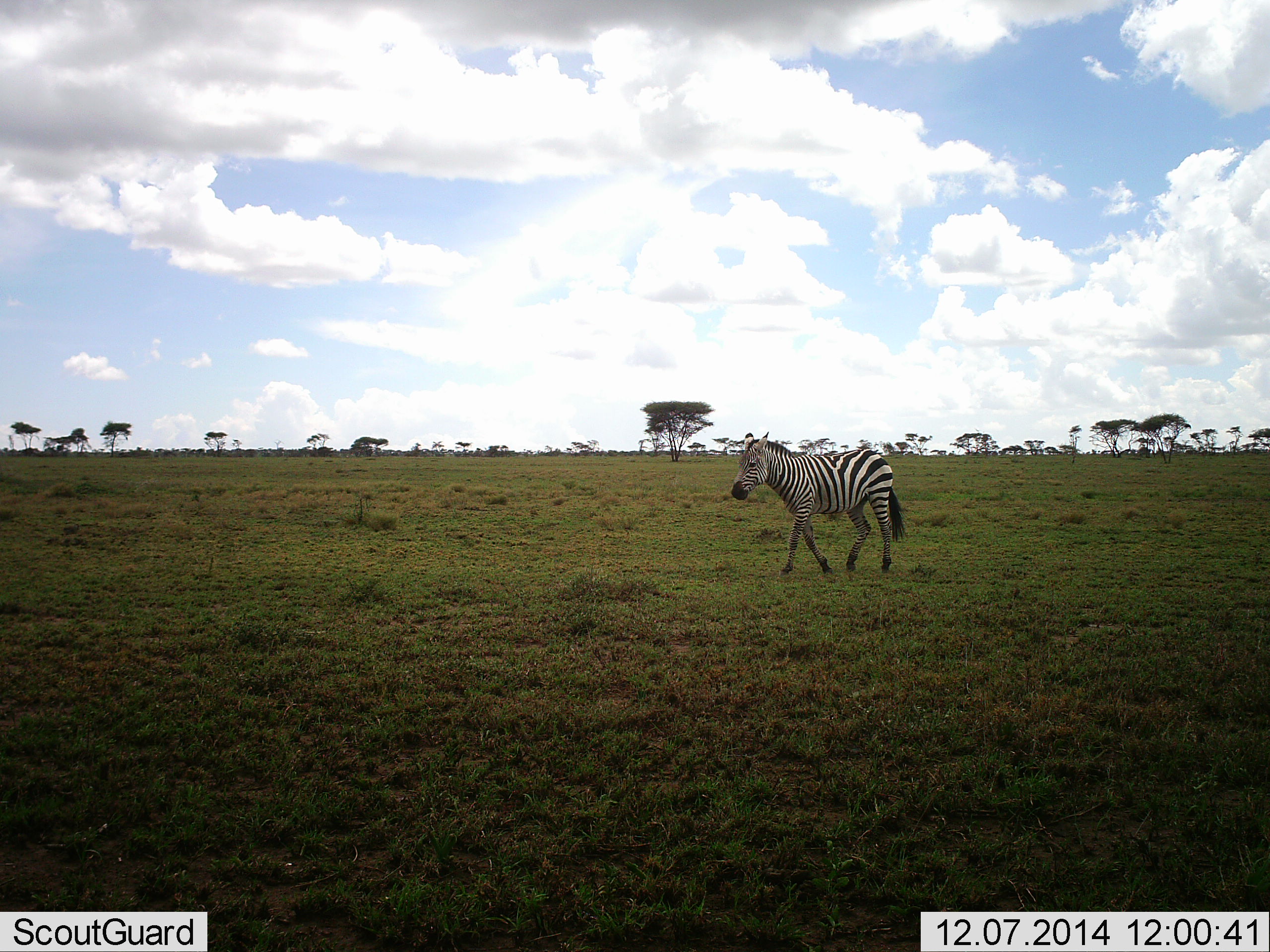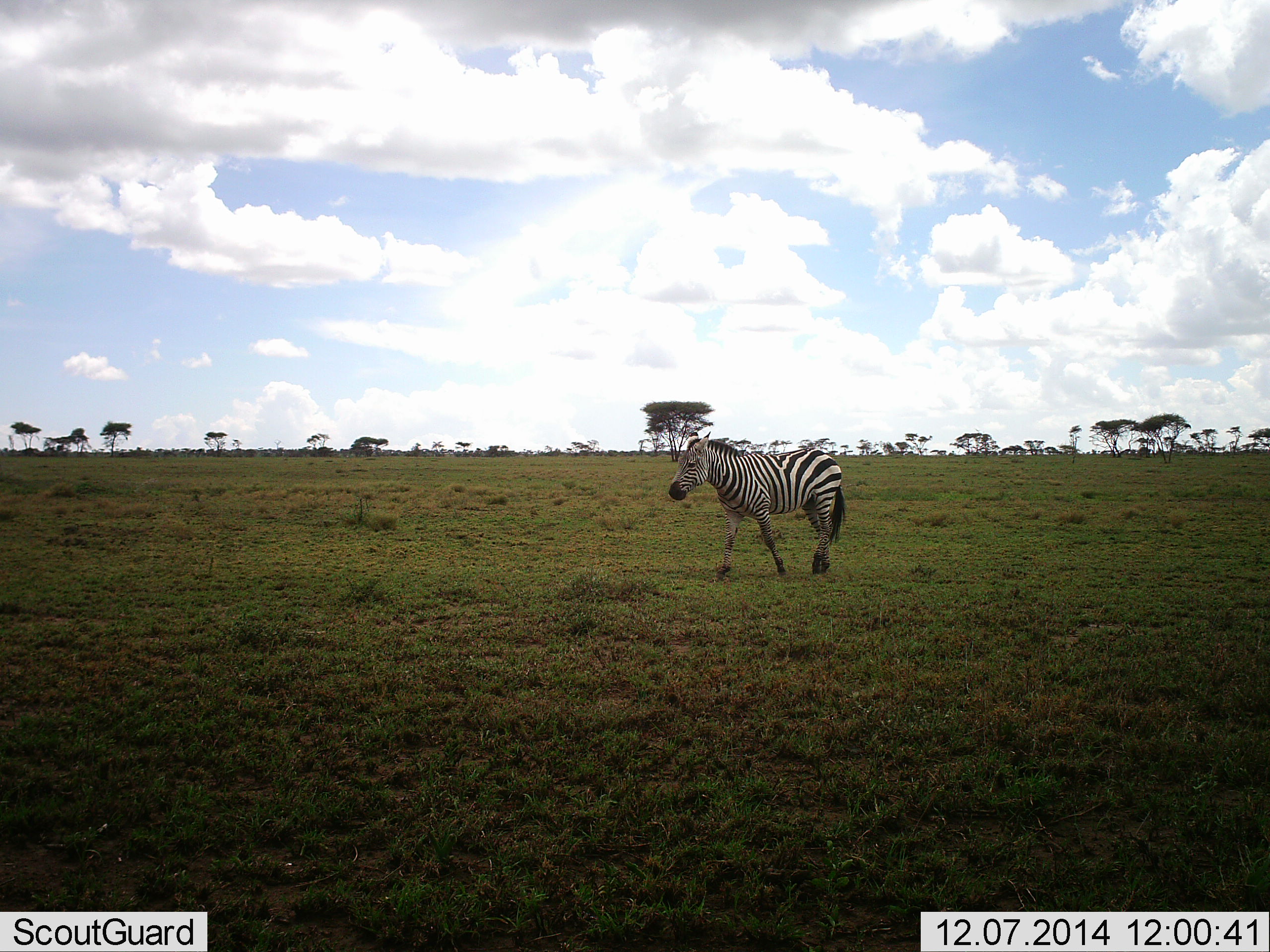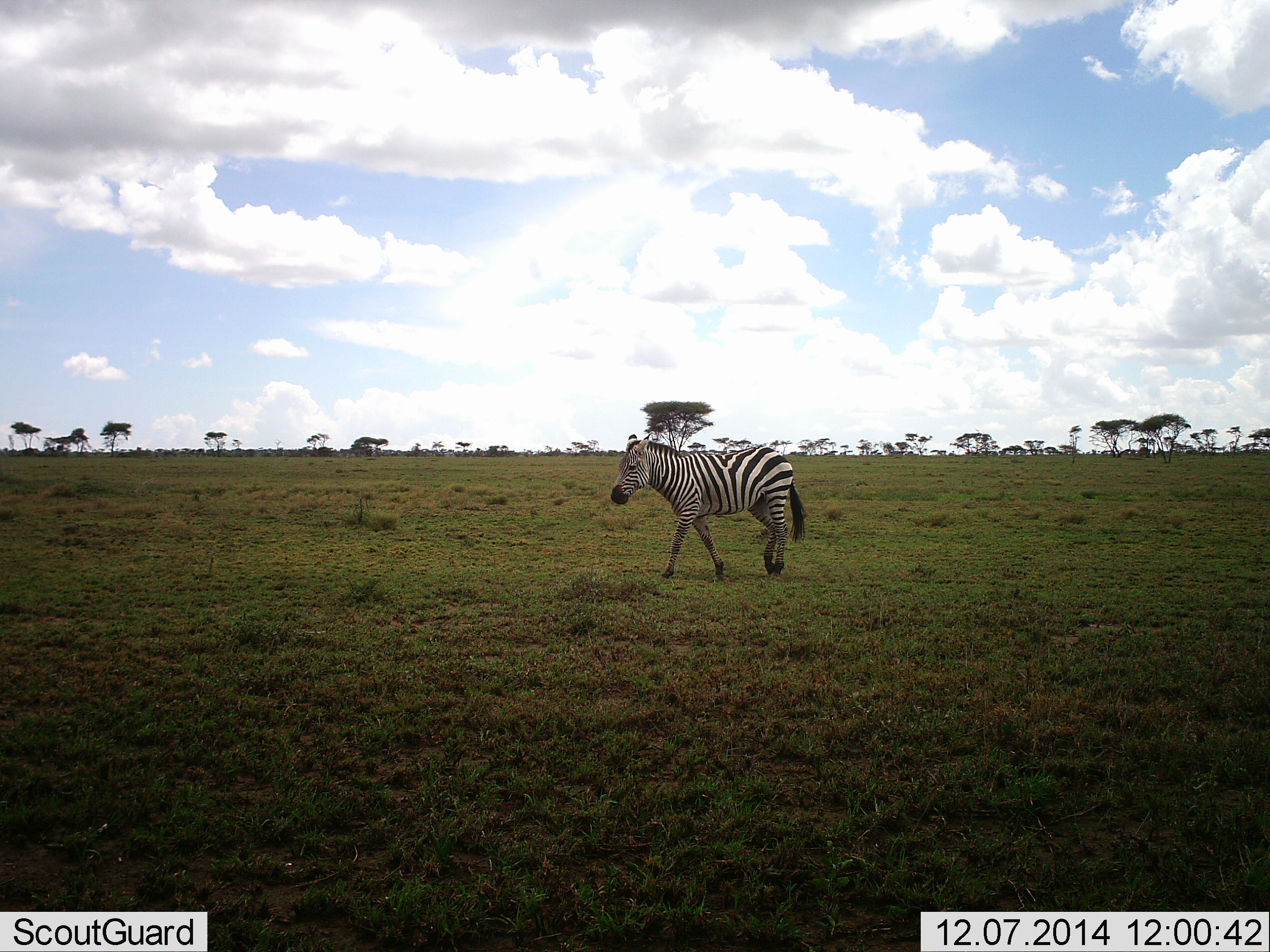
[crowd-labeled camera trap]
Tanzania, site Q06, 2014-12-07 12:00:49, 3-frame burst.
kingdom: Animalia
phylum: Chordata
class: Mammalia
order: Perissodactyla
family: Equidae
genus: Equus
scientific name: Equus quagga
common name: plains zebra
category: zebra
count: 1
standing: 0%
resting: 0%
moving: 100%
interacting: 0%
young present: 0%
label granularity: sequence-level